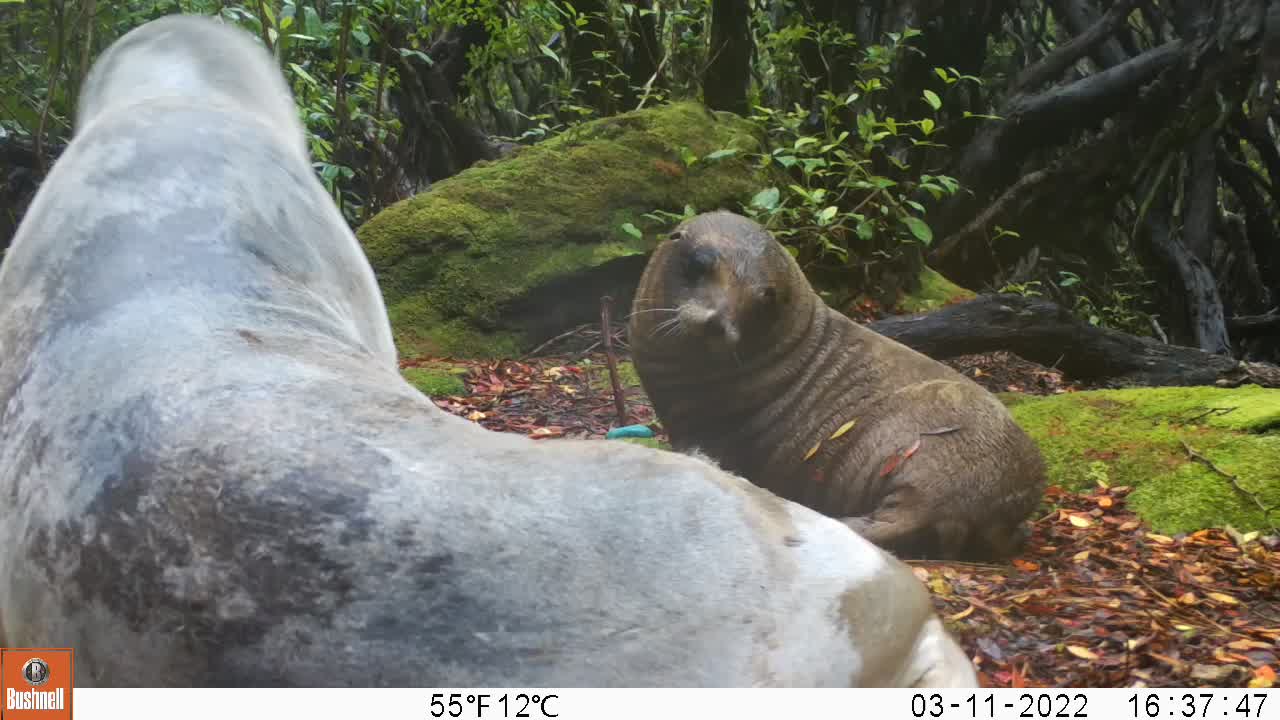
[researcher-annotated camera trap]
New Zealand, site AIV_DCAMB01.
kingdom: Animalia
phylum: Chordata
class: Mammalia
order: Carnivora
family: Otariidae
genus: Phocarctos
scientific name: Phocarctos hookeri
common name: new zealand sea lion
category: sealion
Sealion (new zealand sea lion) (Phocarctos hookeri).